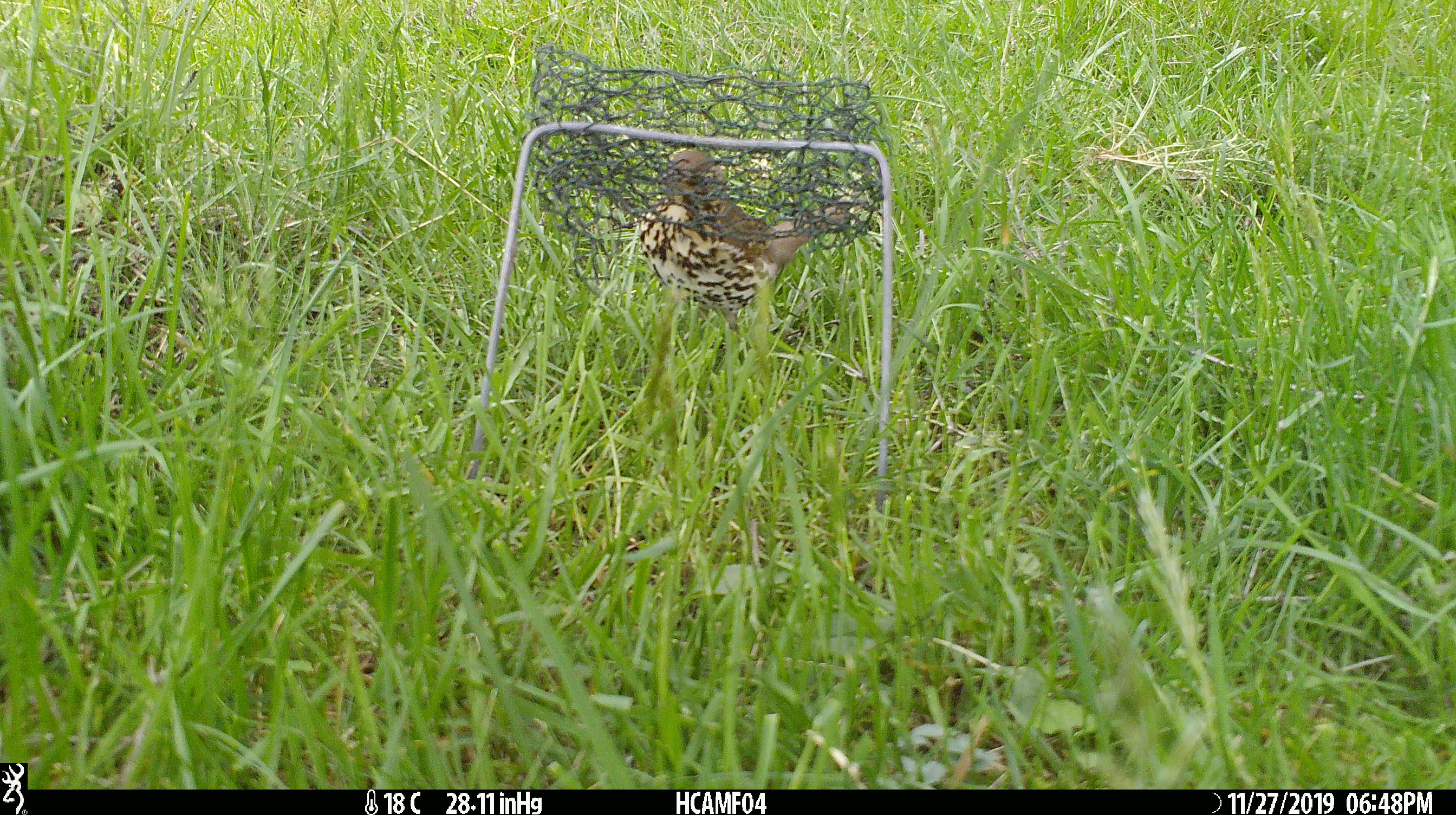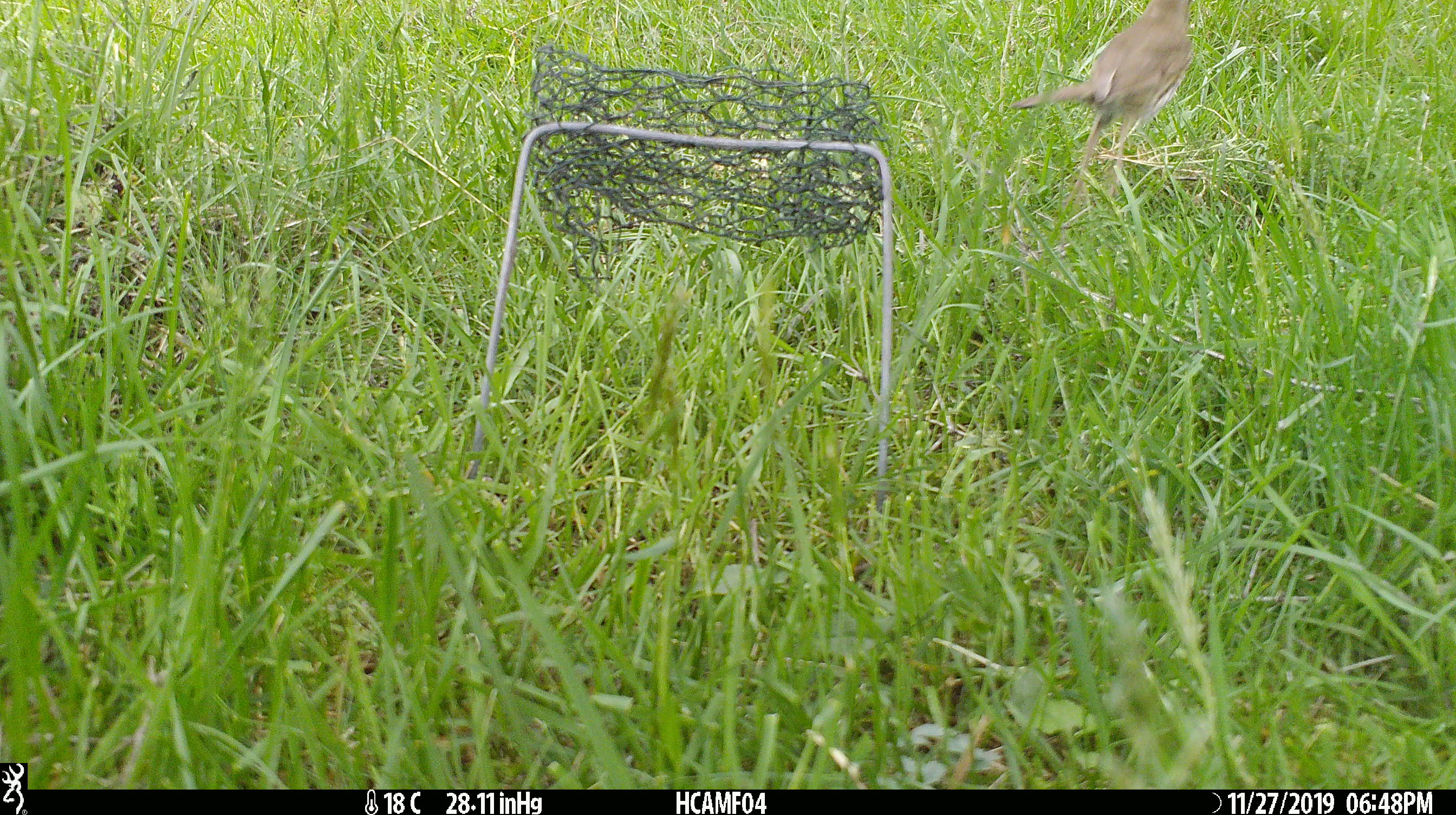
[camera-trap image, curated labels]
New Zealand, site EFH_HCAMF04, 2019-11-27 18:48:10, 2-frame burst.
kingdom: Animalia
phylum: Chordata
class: Aves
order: Passeriformes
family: Turdidae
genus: Turdus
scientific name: Turdus philomelos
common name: song thrush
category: thrush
Thrush (song thrush) (Turdus philomelos).